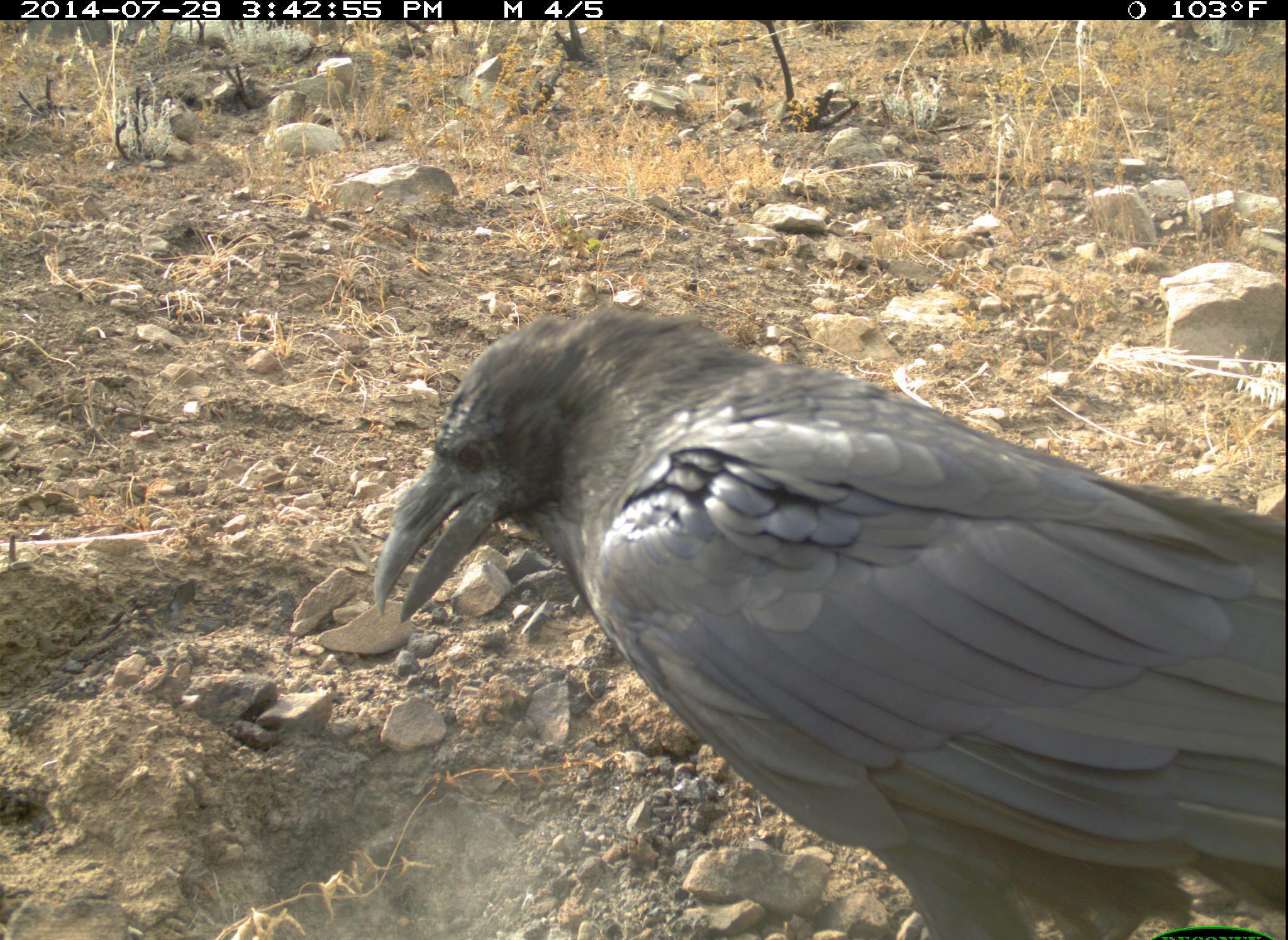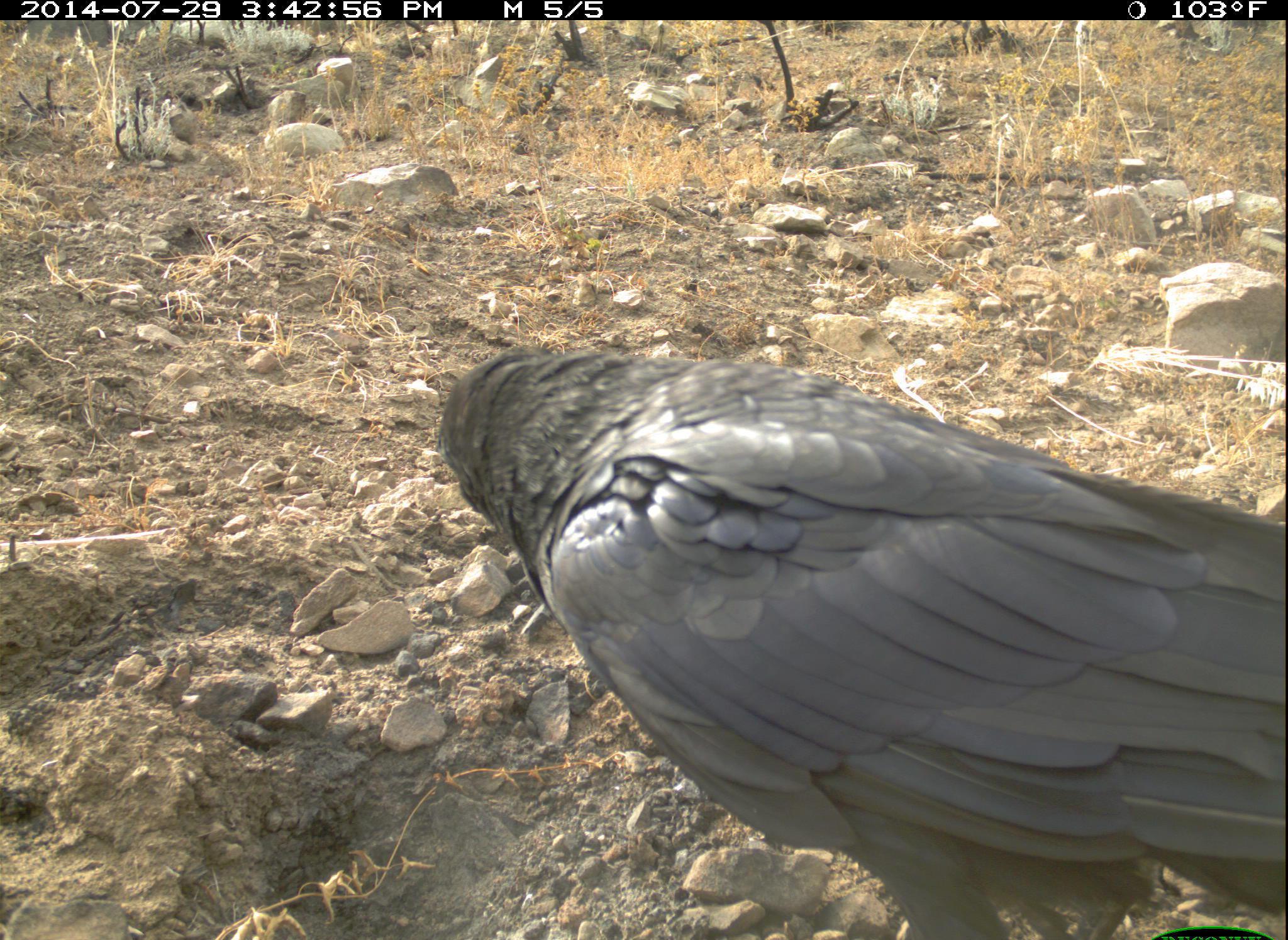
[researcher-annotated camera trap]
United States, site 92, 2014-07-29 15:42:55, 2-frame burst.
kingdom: Animalia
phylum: Chordata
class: Aves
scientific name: Aves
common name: bird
Bird (Aves).